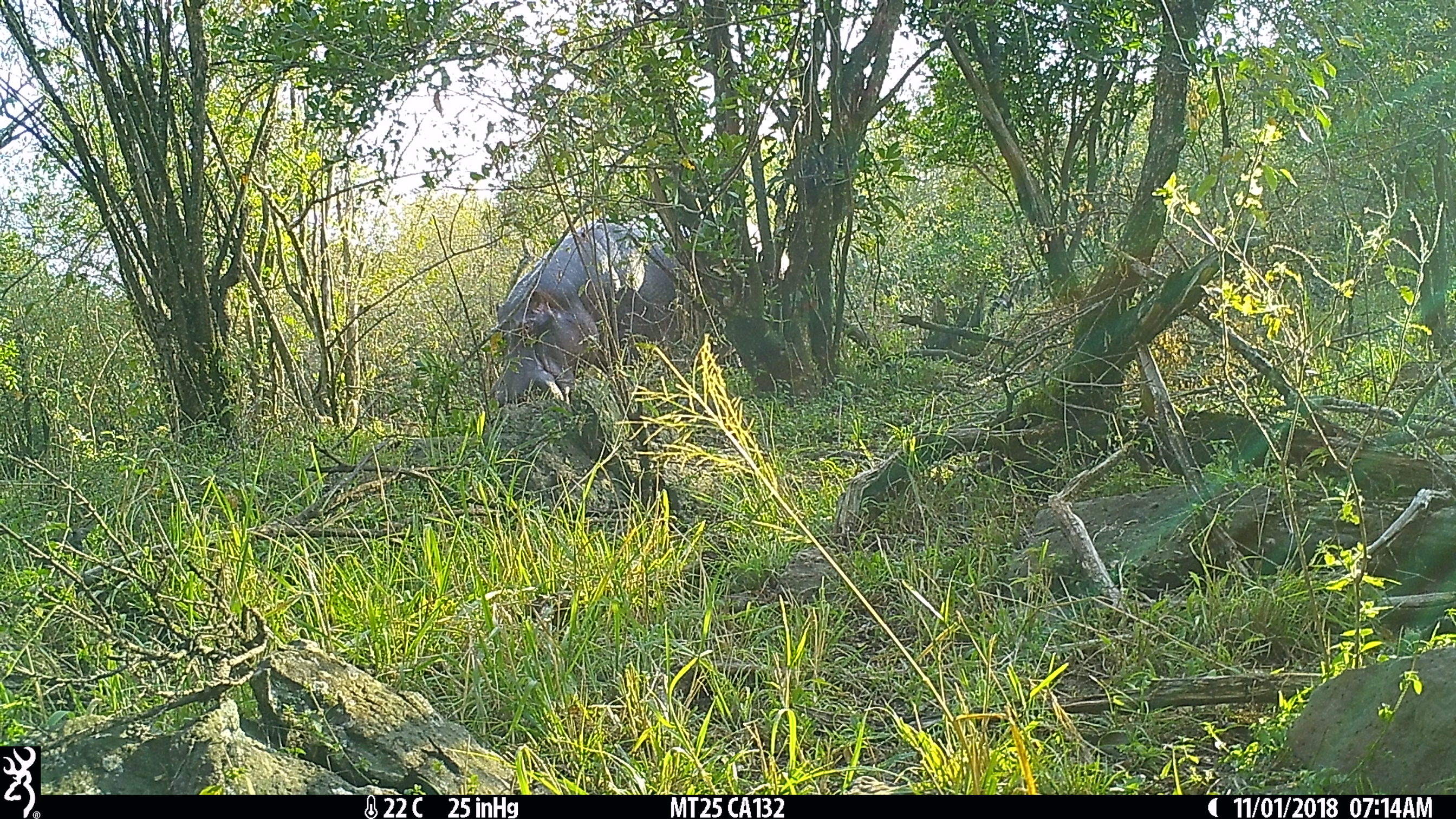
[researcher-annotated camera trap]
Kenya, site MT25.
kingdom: Animalia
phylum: Chordata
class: Mammalia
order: Artiodactyla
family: Hippopotamidae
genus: Hippopotamus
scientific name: Hippopotamus amphibius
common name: hippopotamus